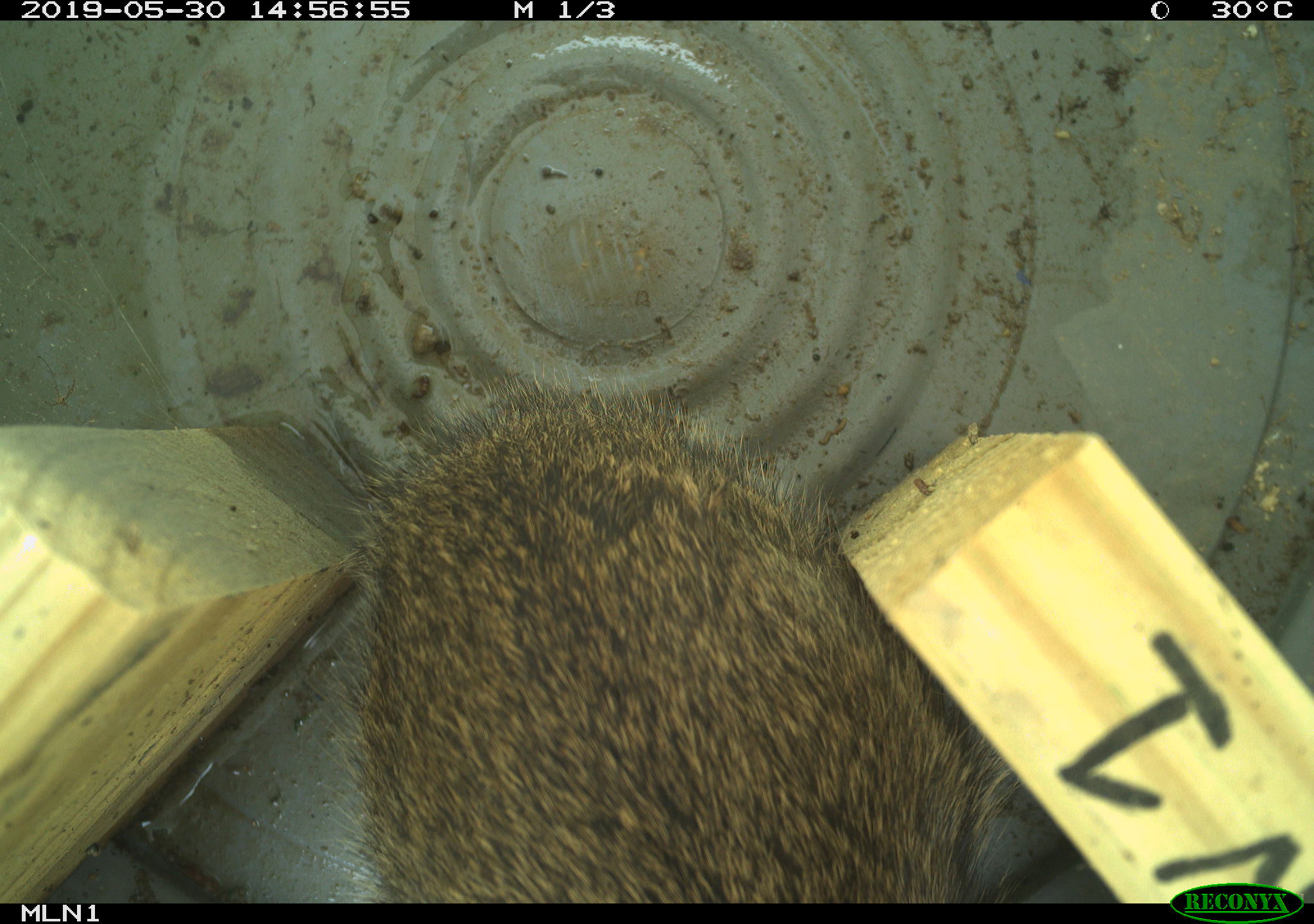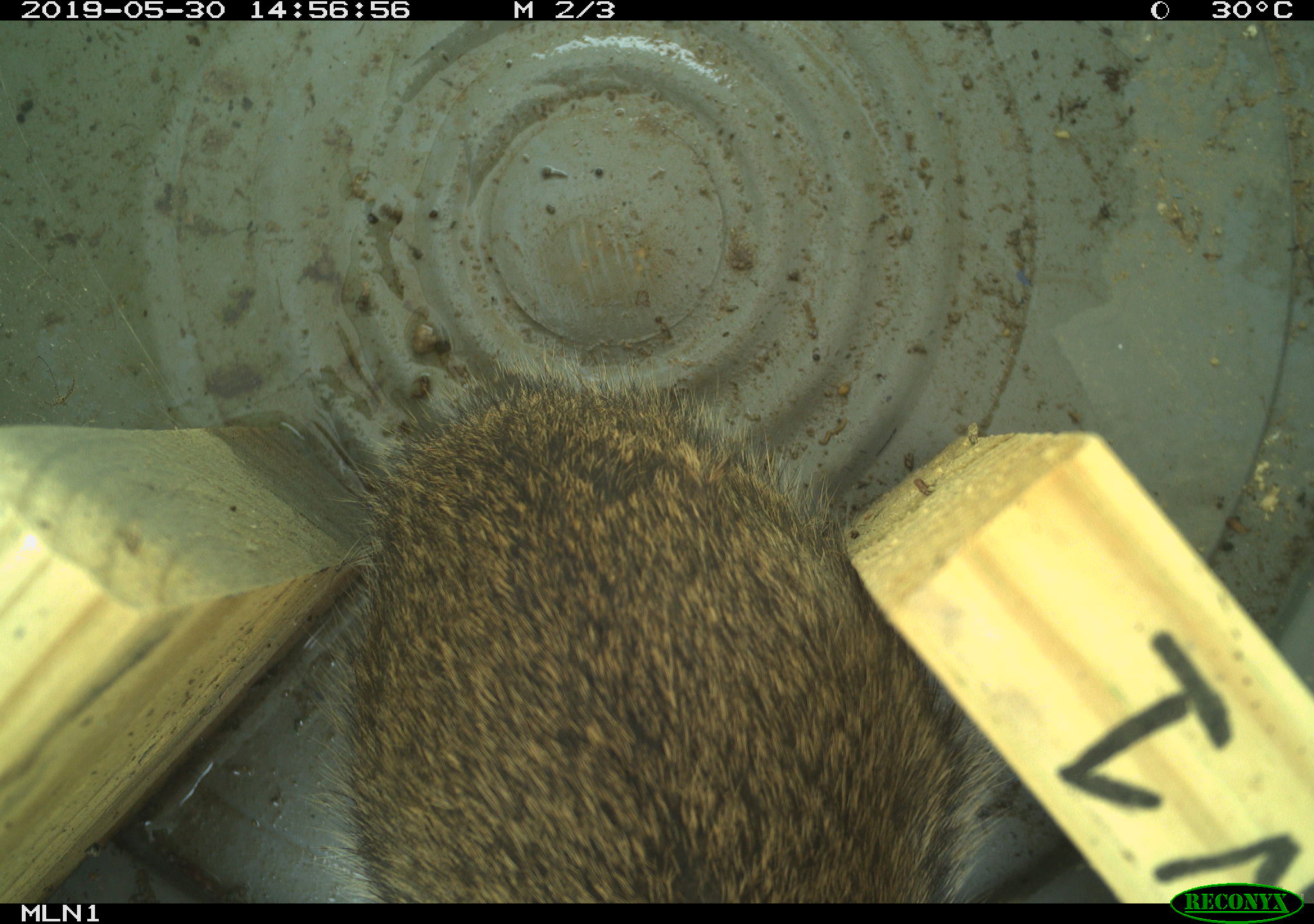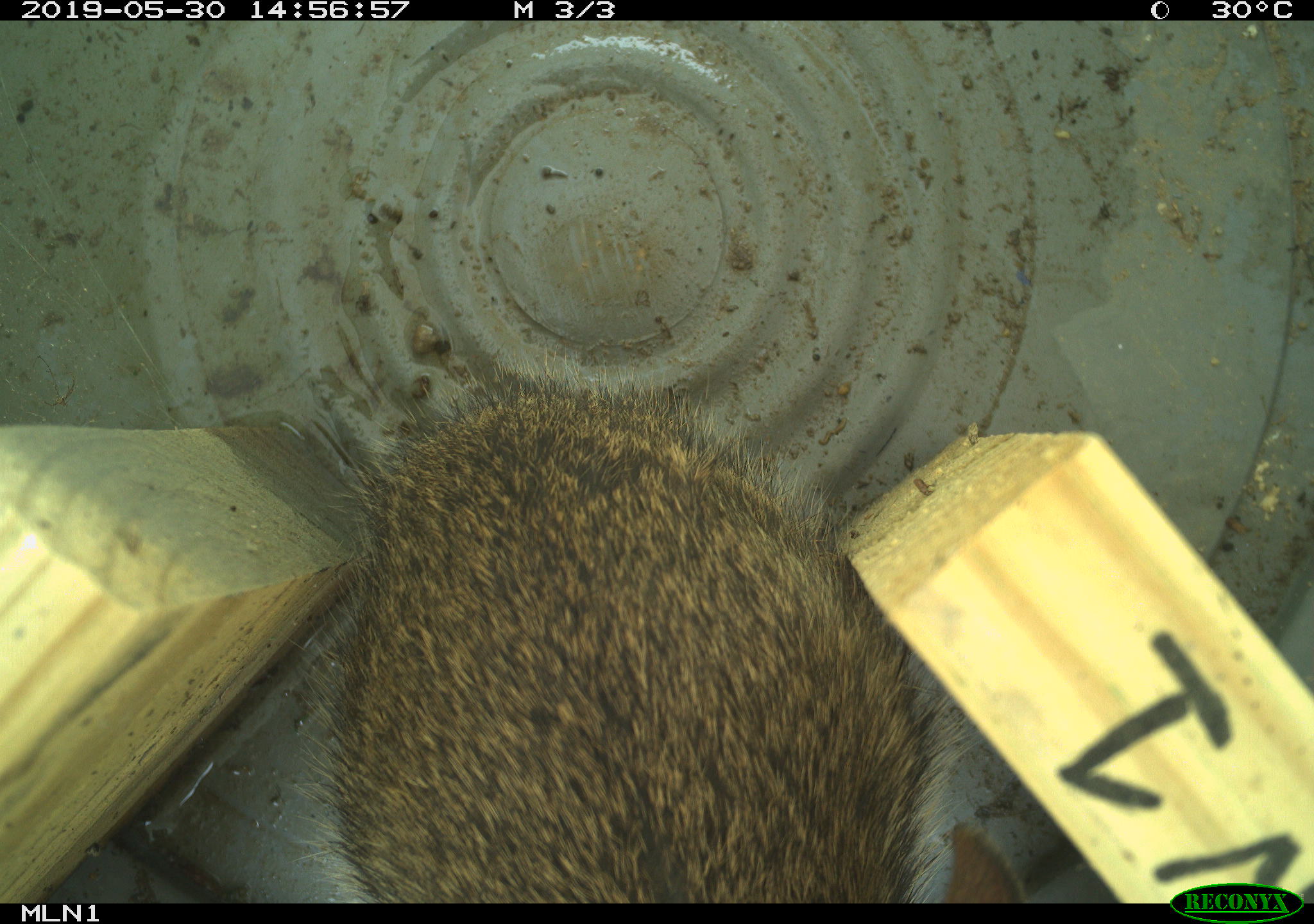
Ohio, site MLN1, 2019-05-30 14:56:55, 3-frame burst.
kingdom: Animalia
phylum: Chordata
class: Mammalia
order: Lagomorpha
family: Leporidae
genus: Sylvilagus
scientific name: Sylvilagus floridanus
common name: eastern cottontail